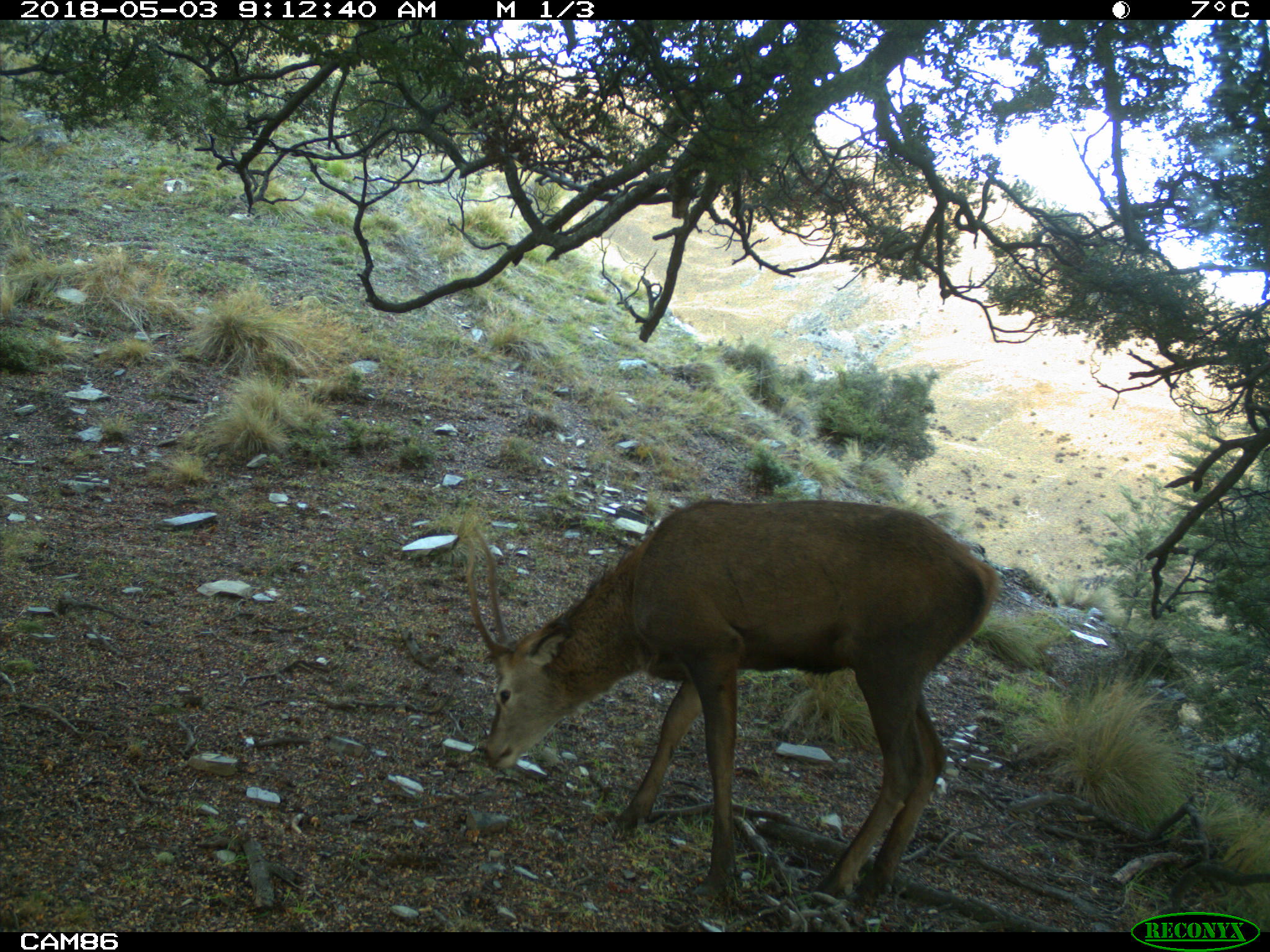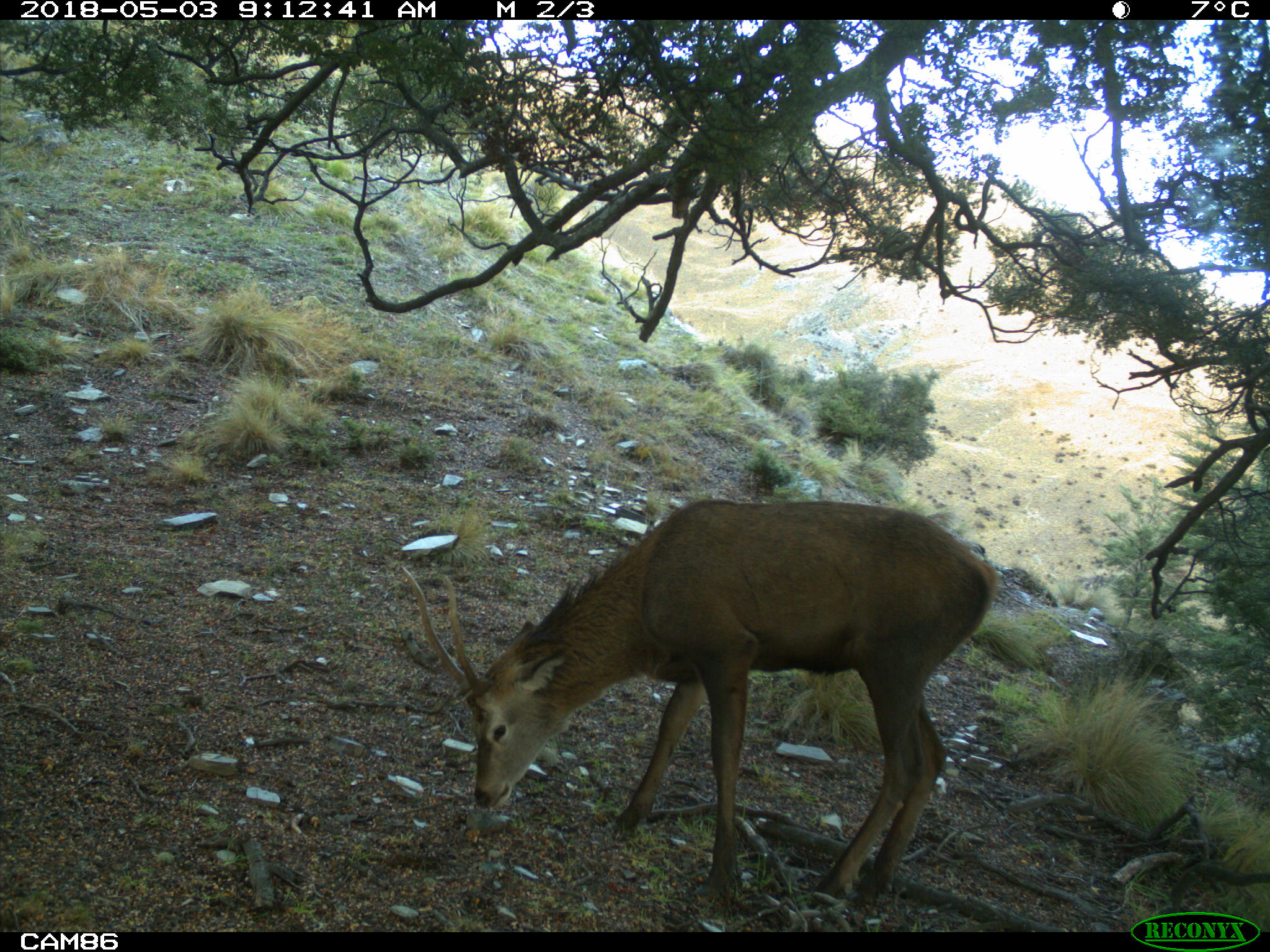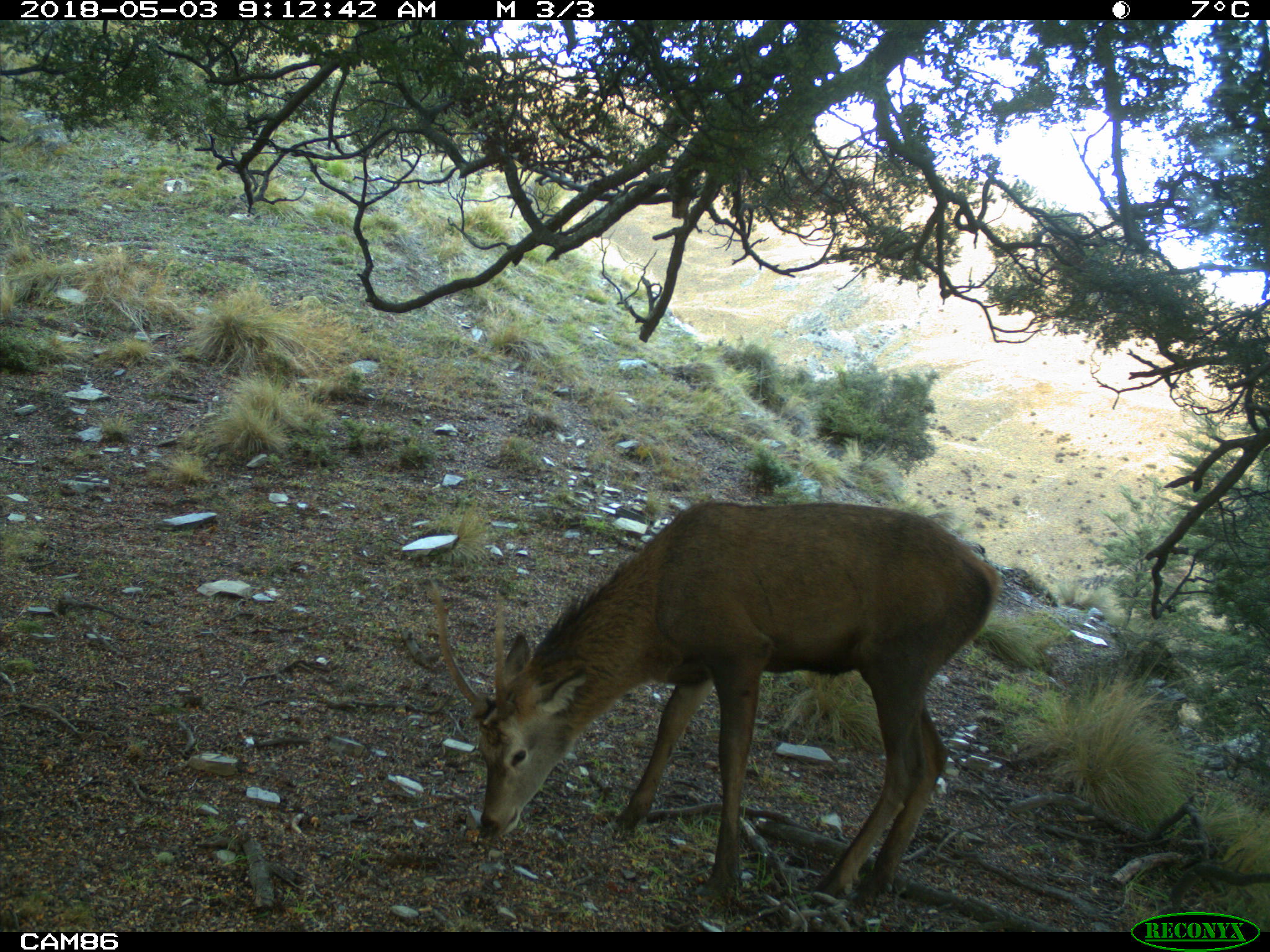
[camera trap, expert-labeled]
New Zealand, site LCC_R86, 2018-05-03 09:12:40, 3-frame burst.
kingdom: Animalia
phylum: Chordata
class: Mammalia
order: Artiodactyla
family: Cervidae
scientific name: Cervidae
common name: deer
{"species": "deer (Cervidae)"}